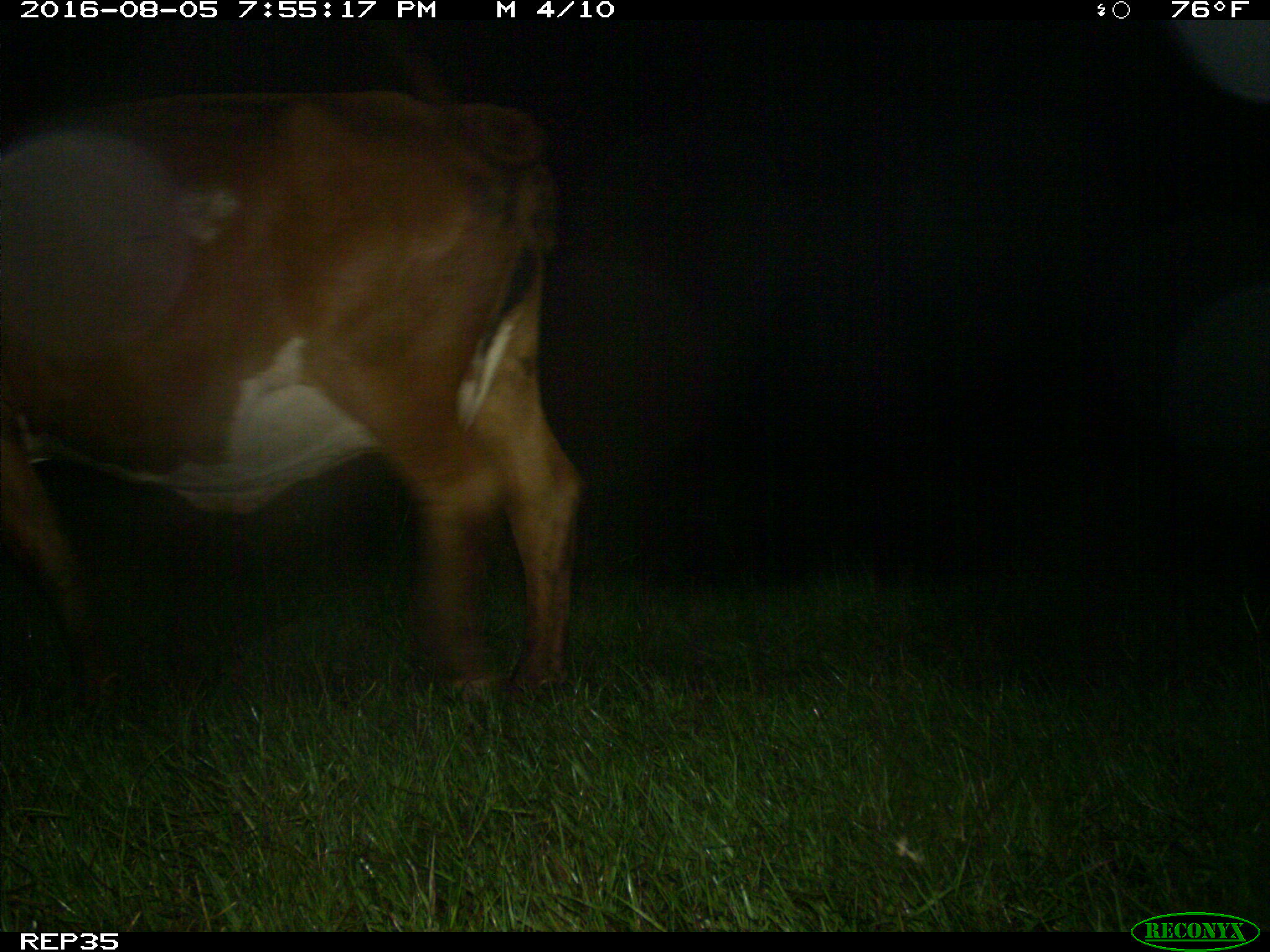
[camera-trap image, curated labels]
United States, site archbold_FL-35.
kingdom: Animalia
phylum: Chordata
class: Mammalia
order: Artiodactyla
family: Bovidae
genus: Bos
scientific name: Bos taurus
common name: domestic cow